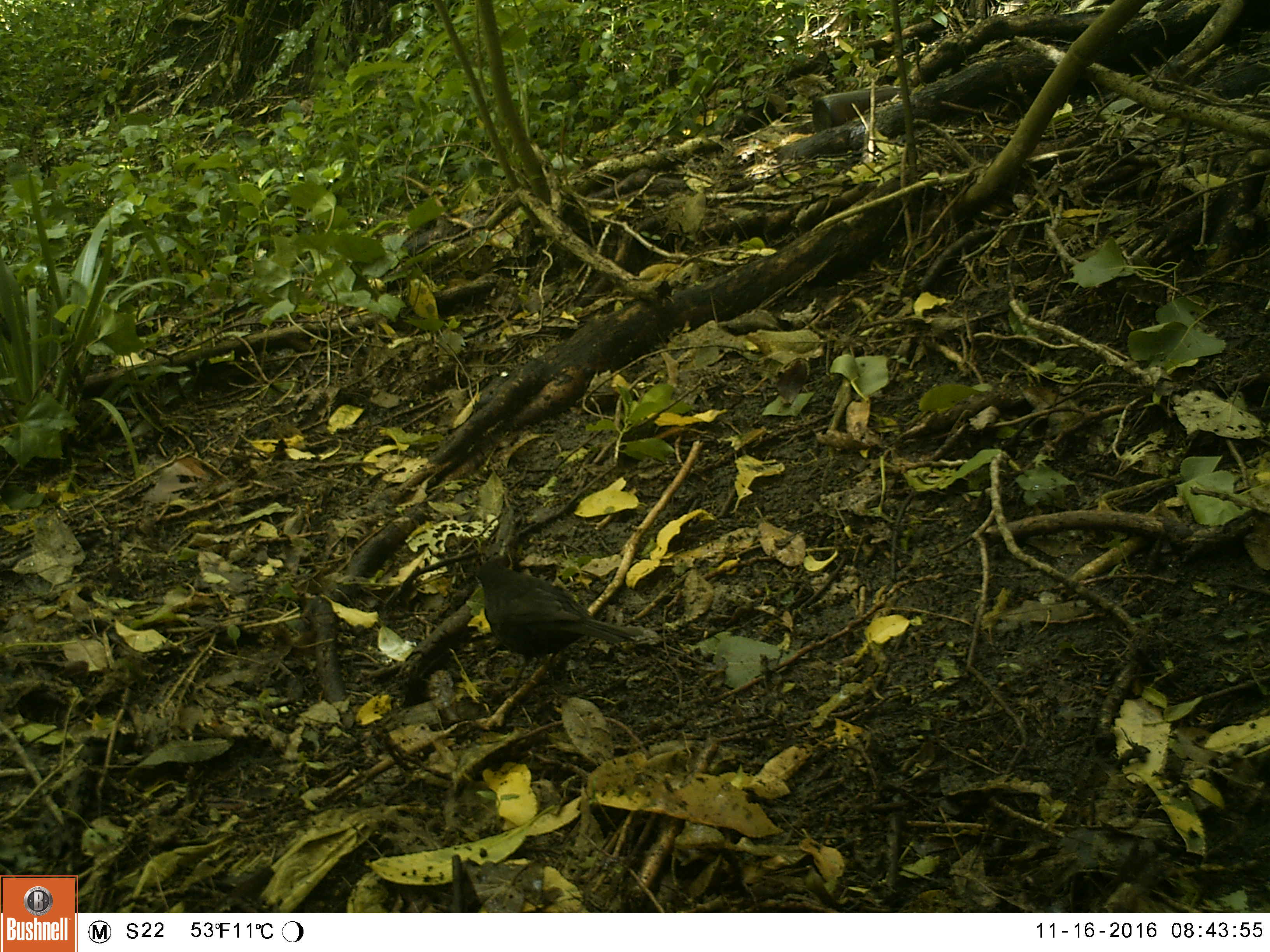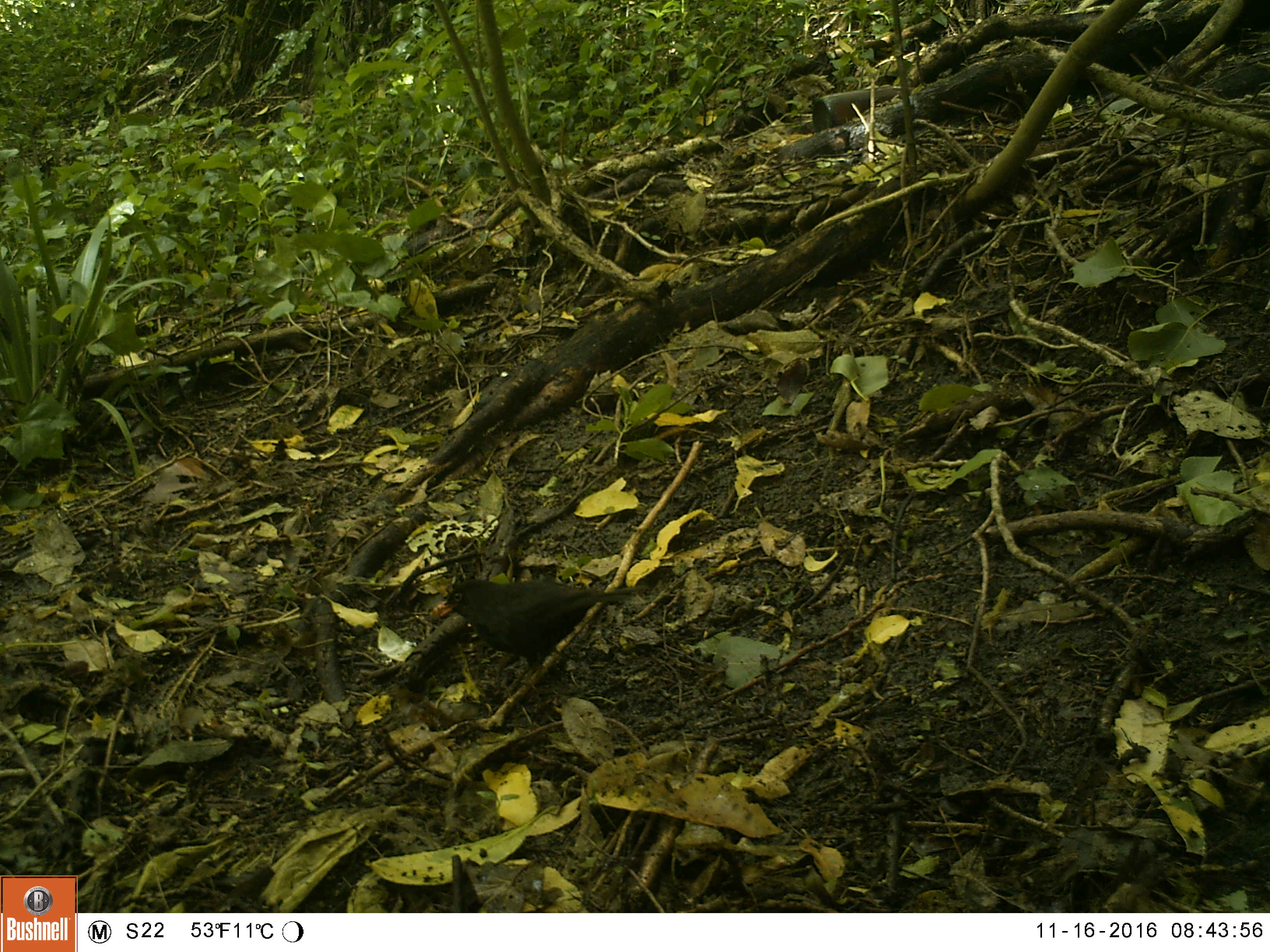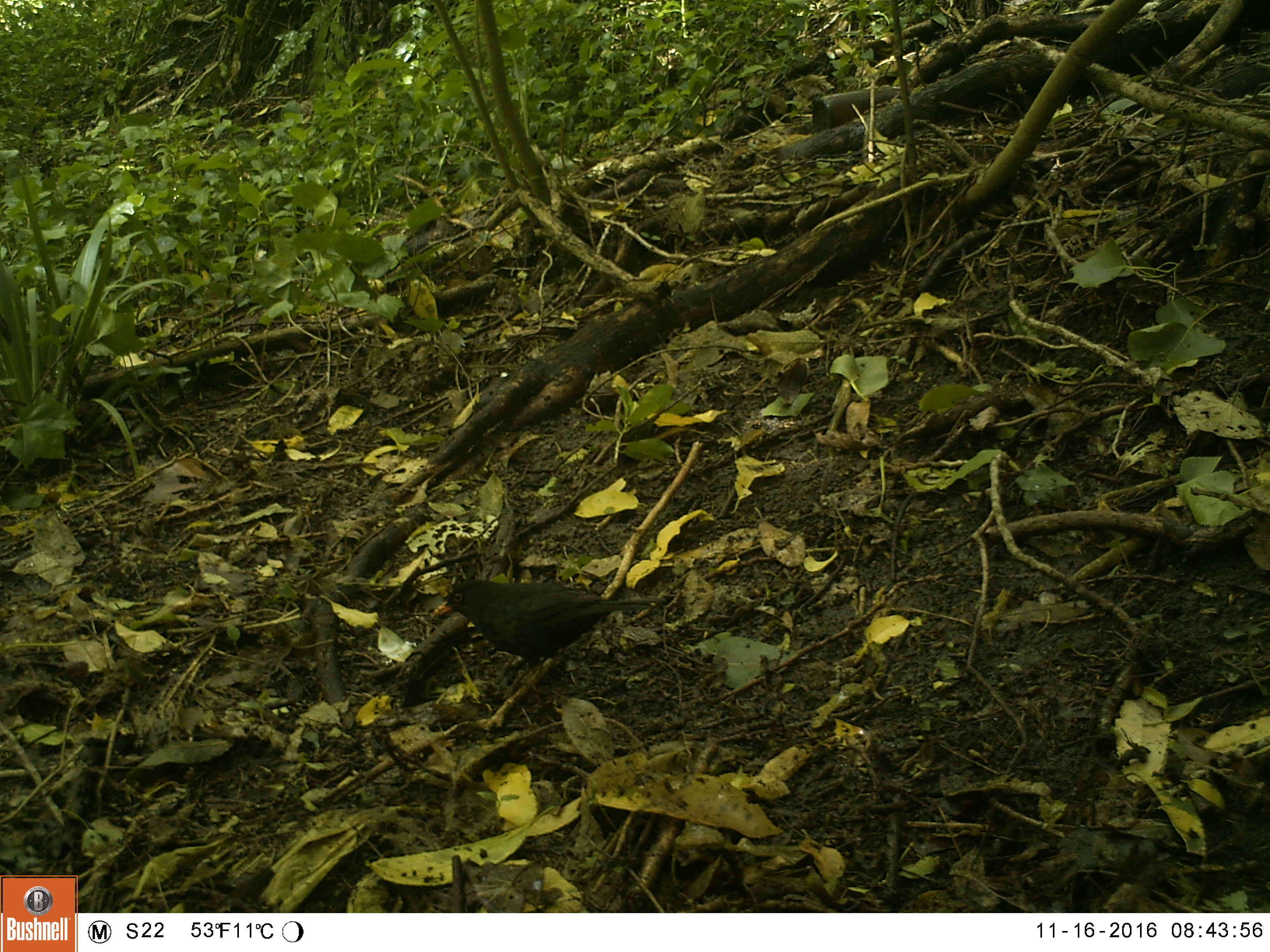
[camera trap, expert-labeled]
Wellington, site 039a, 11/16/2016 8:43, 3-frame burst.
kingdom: Animalia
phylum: Chordata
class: Aves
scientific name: Aves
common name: bird